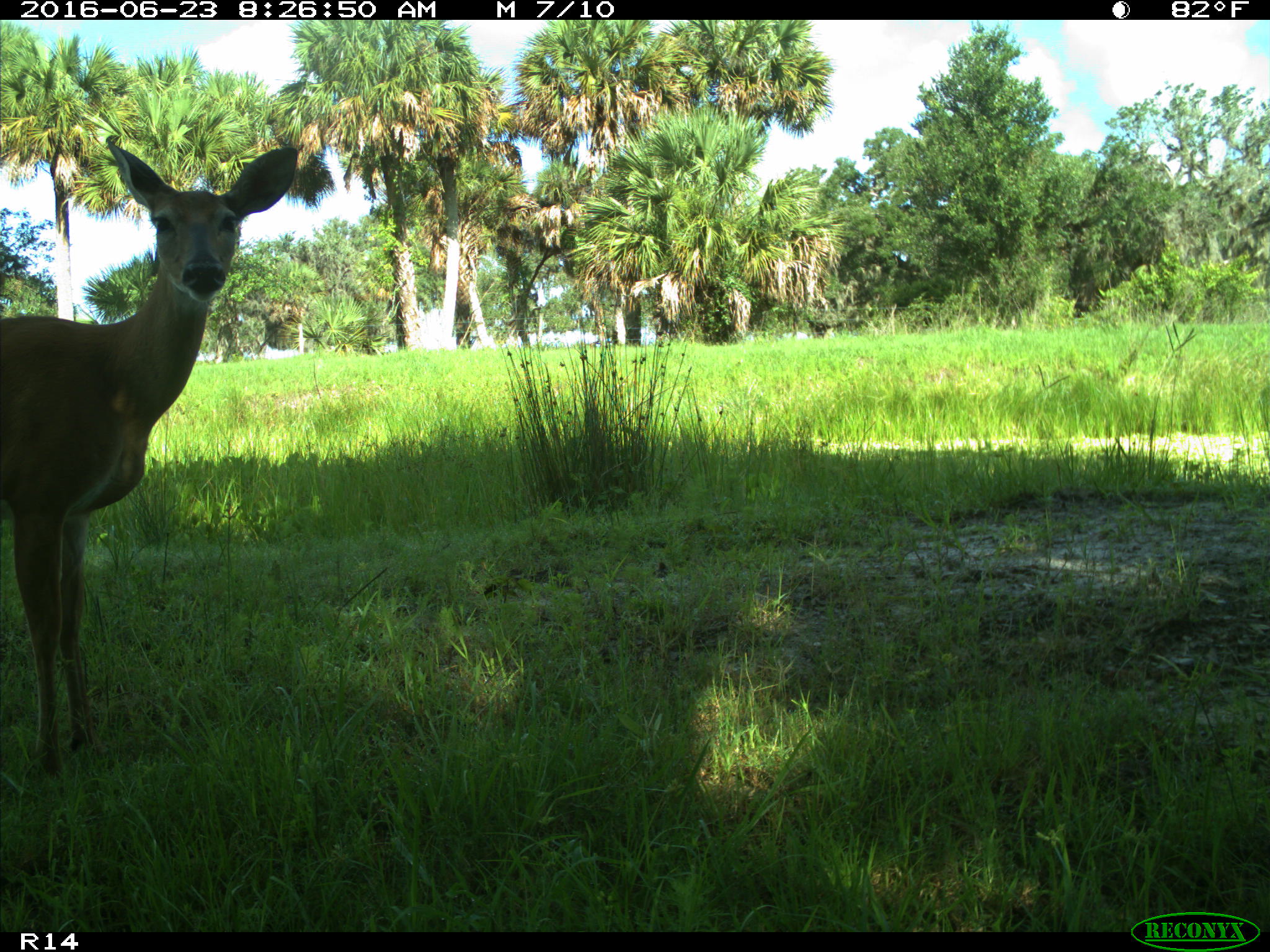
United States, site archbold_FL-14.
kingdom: Animalia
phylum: Chordata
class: Mammalia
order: Artiodactyla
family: Cervidae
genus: Odocoileus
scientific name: Odocoileus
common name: deer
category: unidentified deer